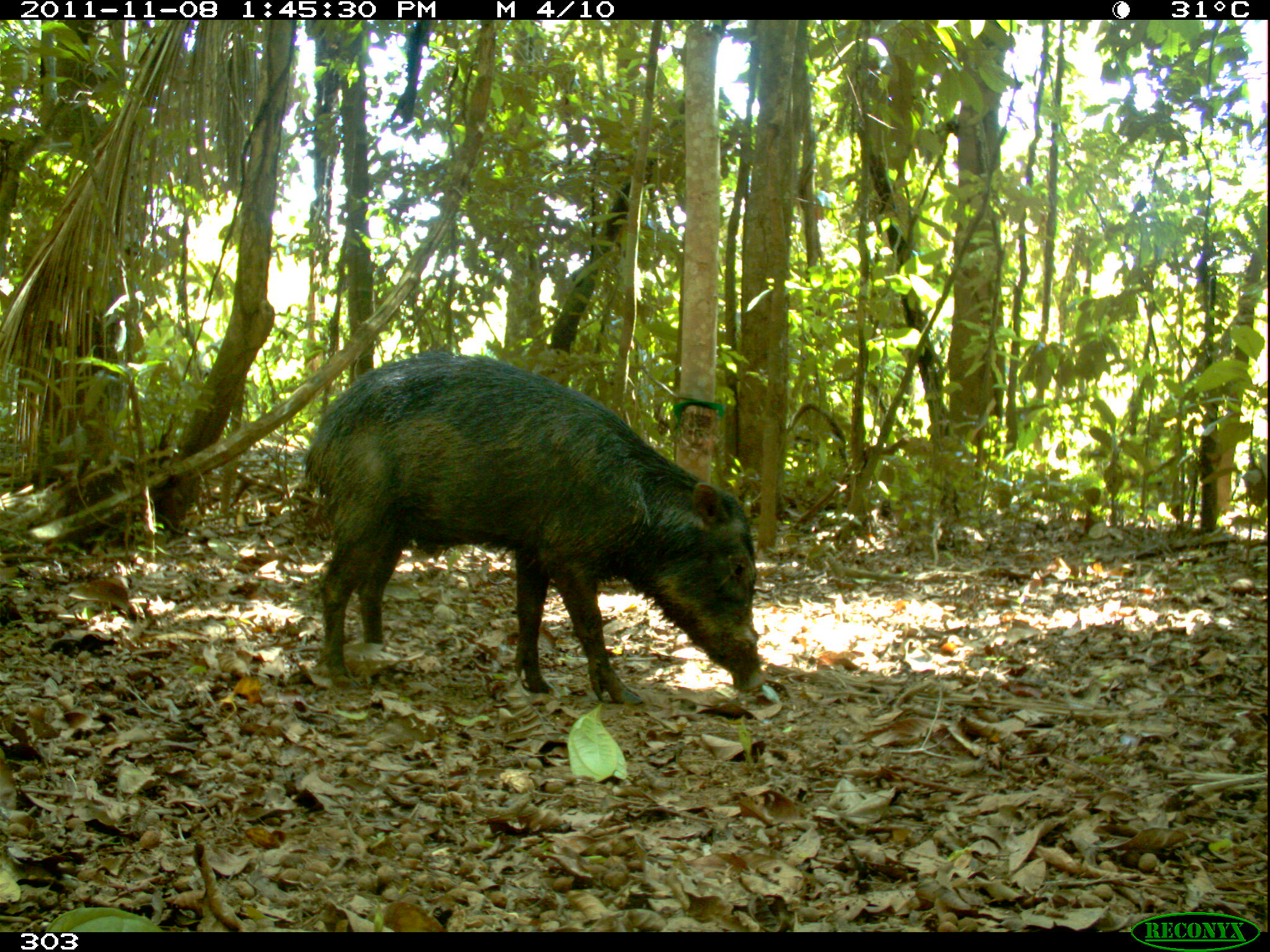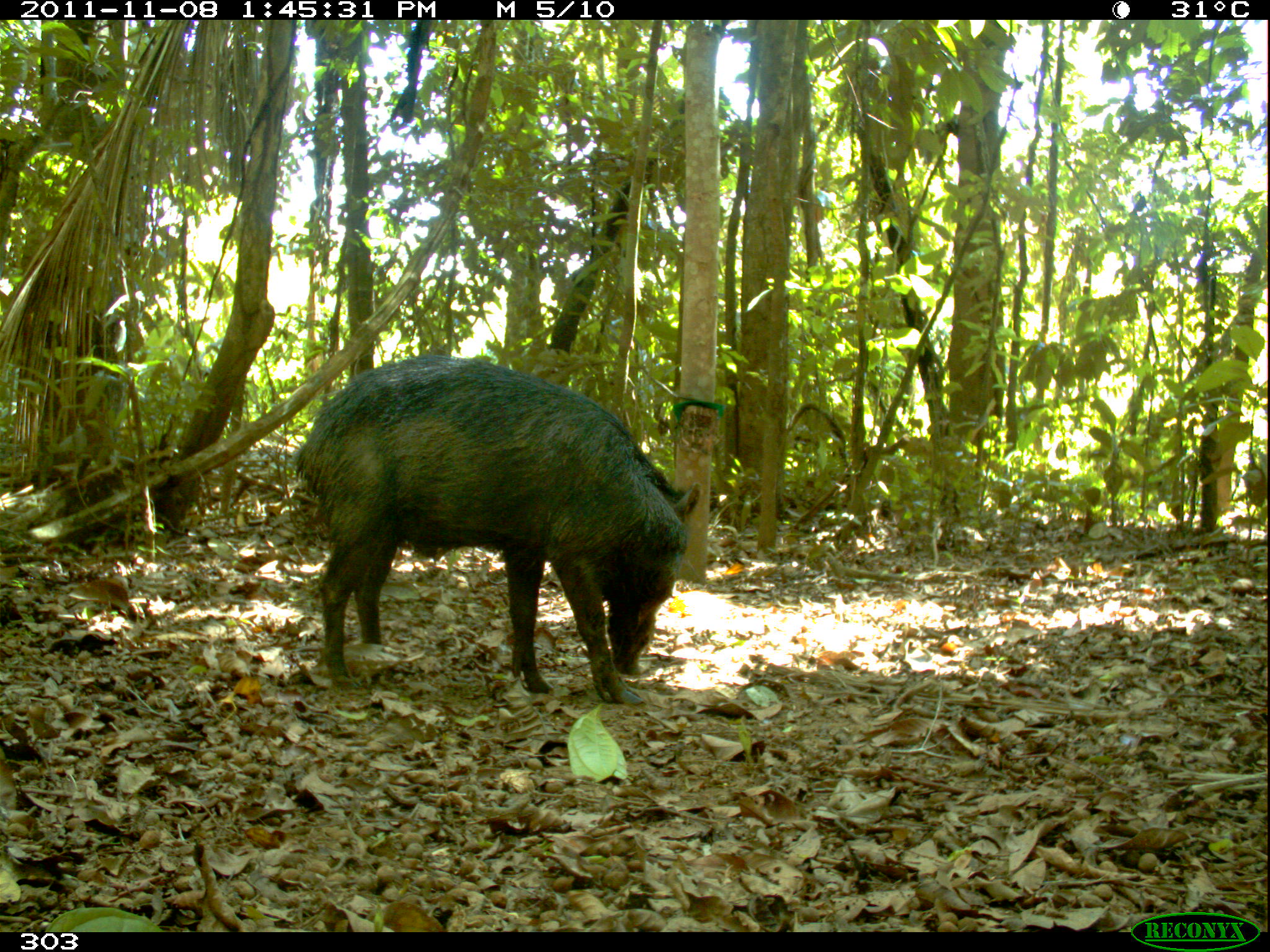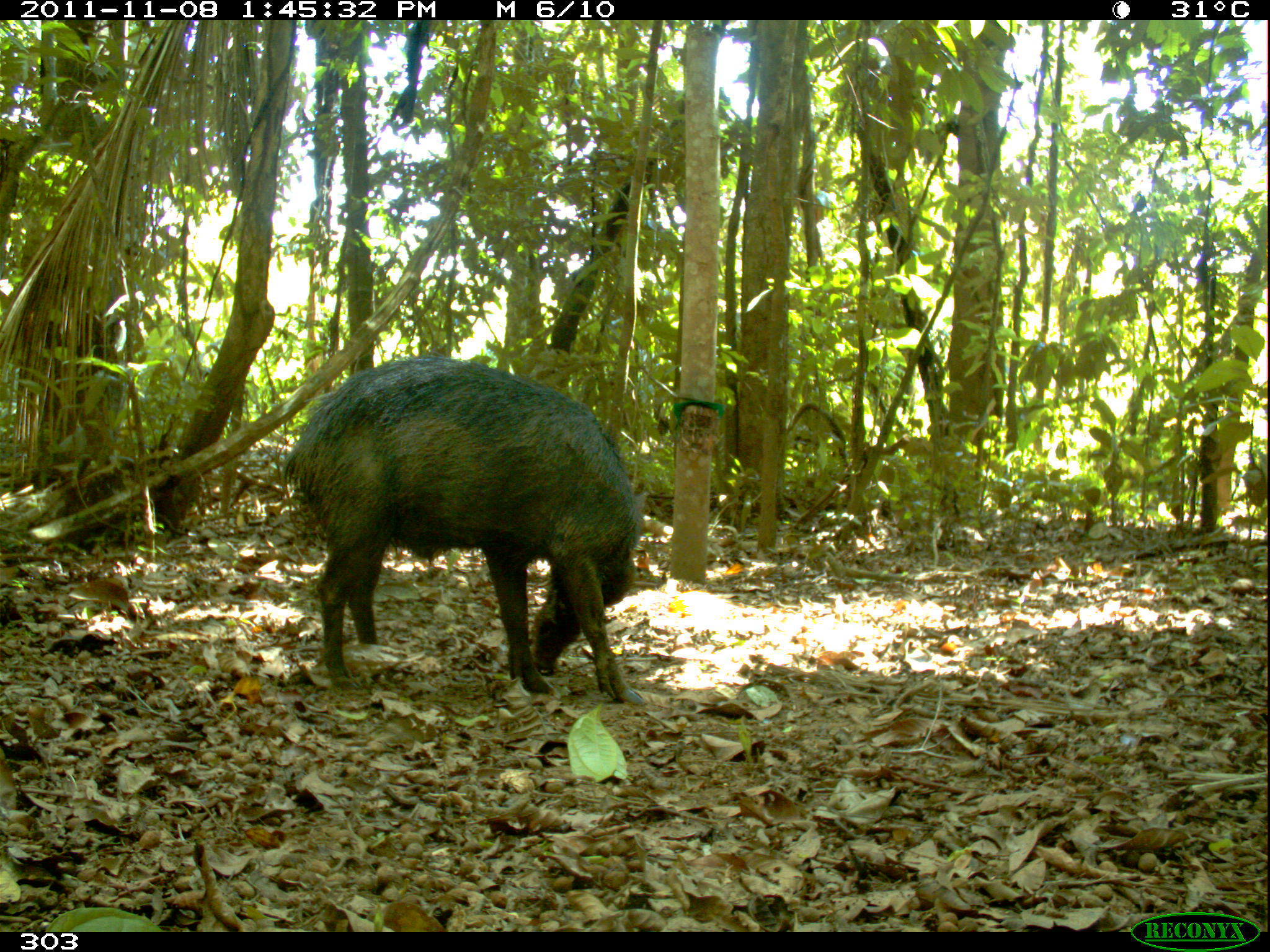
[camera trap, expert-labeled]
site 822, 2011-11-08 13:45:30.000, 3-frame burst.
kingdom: Animalia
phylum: Chordata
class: Mammalia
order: Artiodactyla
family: Tayassuidae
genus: Tayassu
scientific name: Tayassu pecari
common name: white-lipped peccary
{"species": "Tayassu pecari (white-lipped peccary)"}